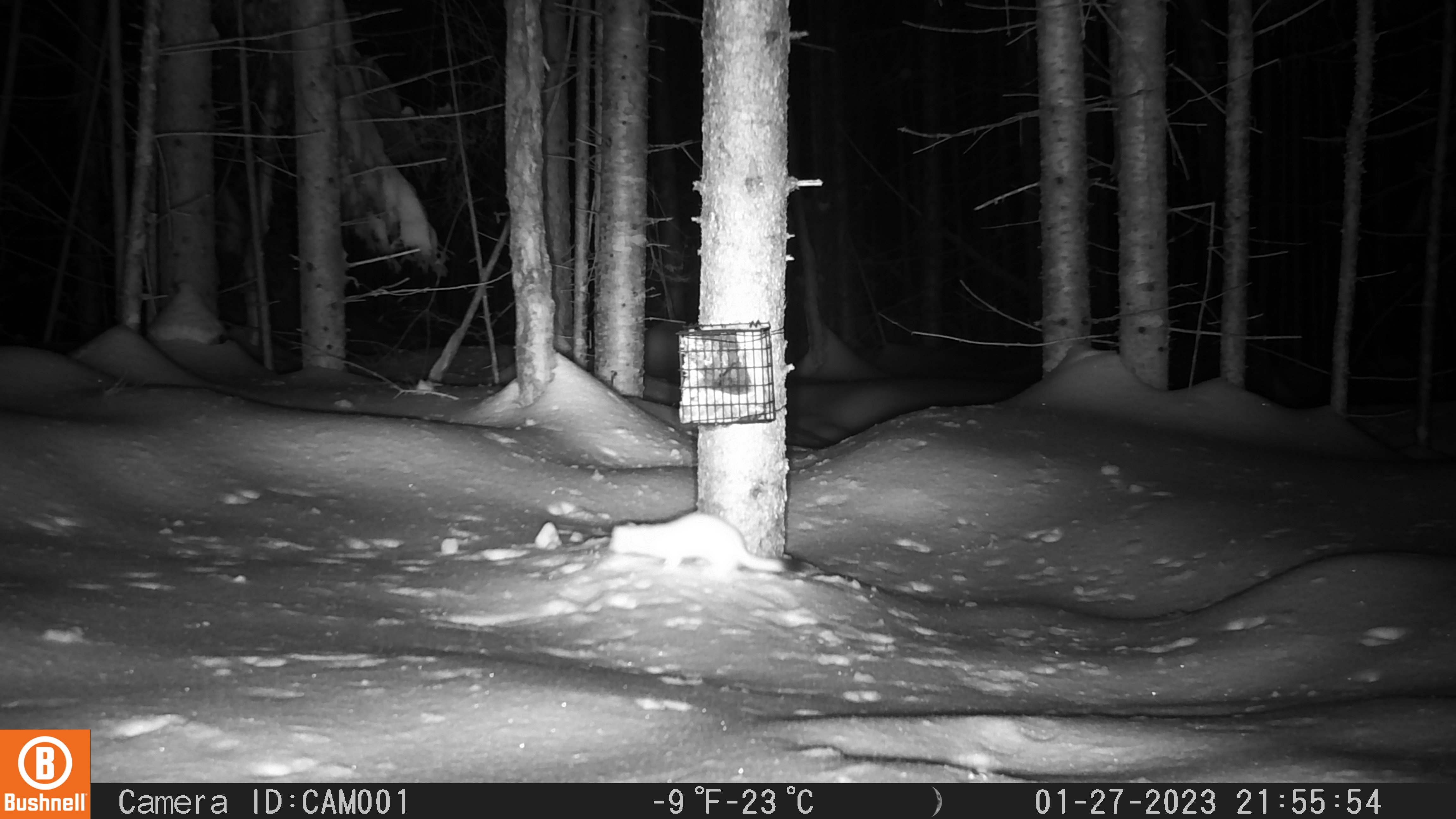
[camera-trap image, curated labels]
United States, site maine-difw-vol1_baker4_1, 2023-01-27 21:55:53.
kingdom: Animalia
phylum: Chordata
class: Mammalia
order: Carnivora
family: Mustelidae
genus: Mustela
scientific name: Mustela richardsonii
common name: short-tailed weasel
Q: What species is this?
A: Short-tailed weasel (Mustela richardsonii).